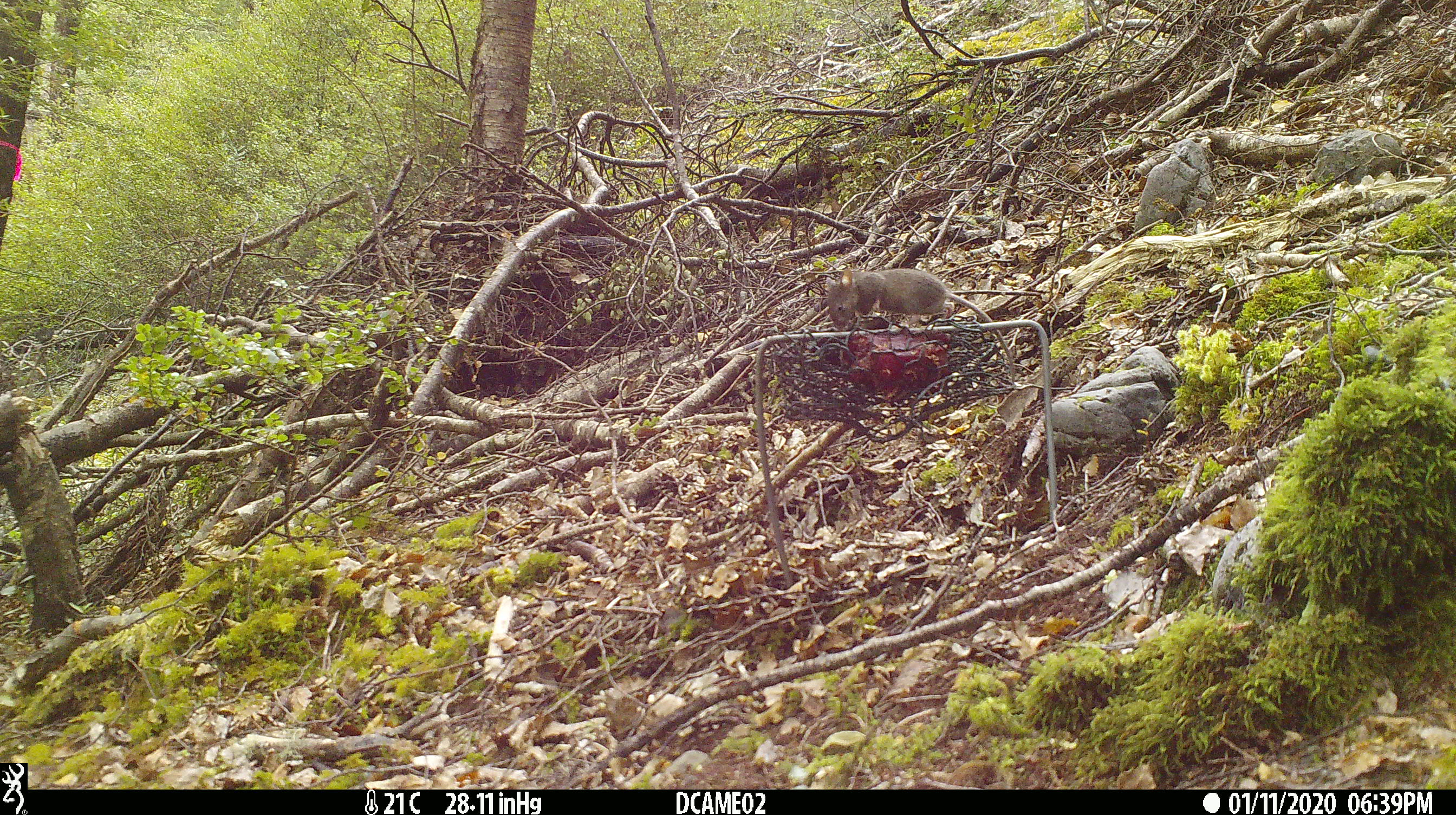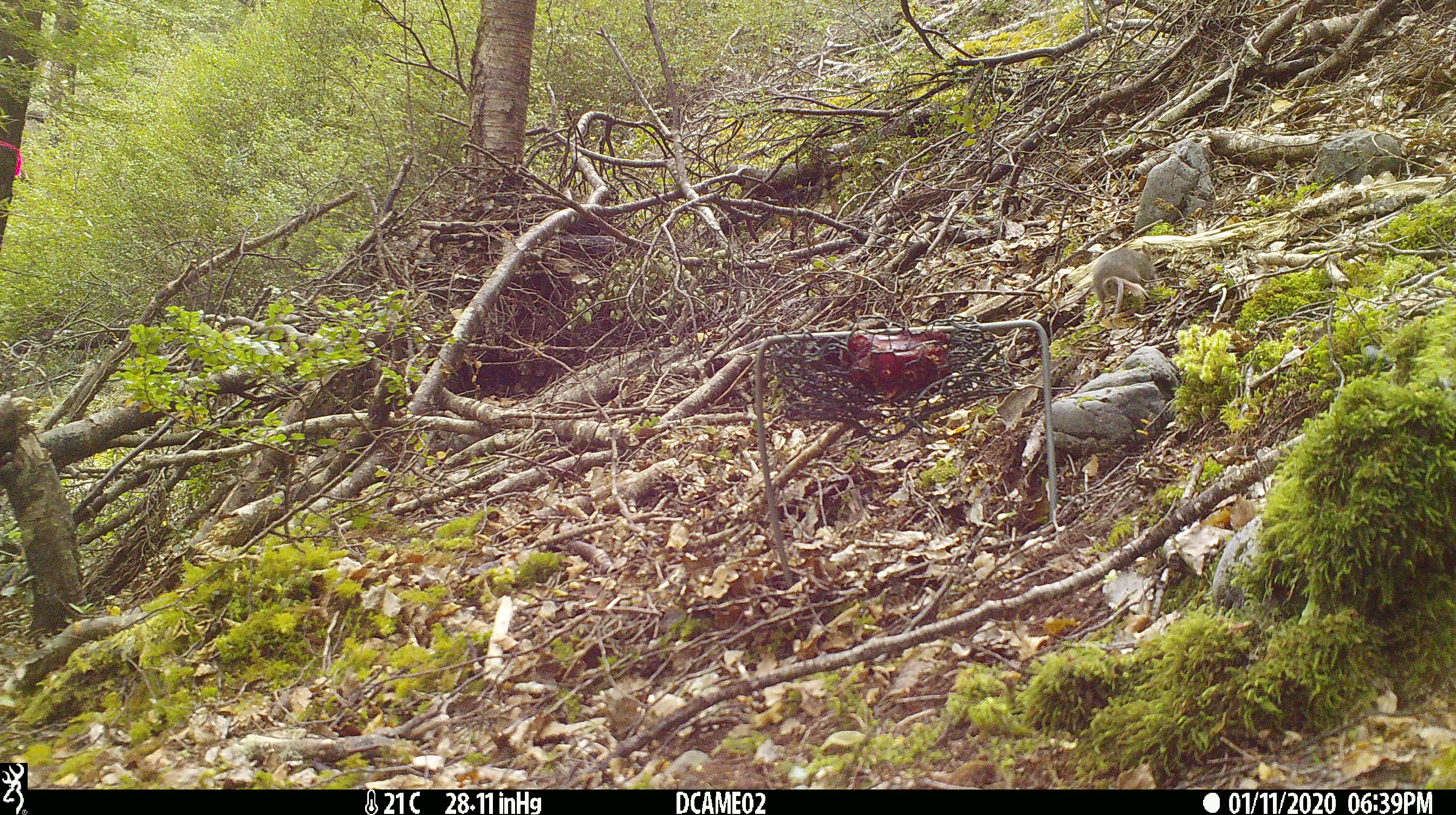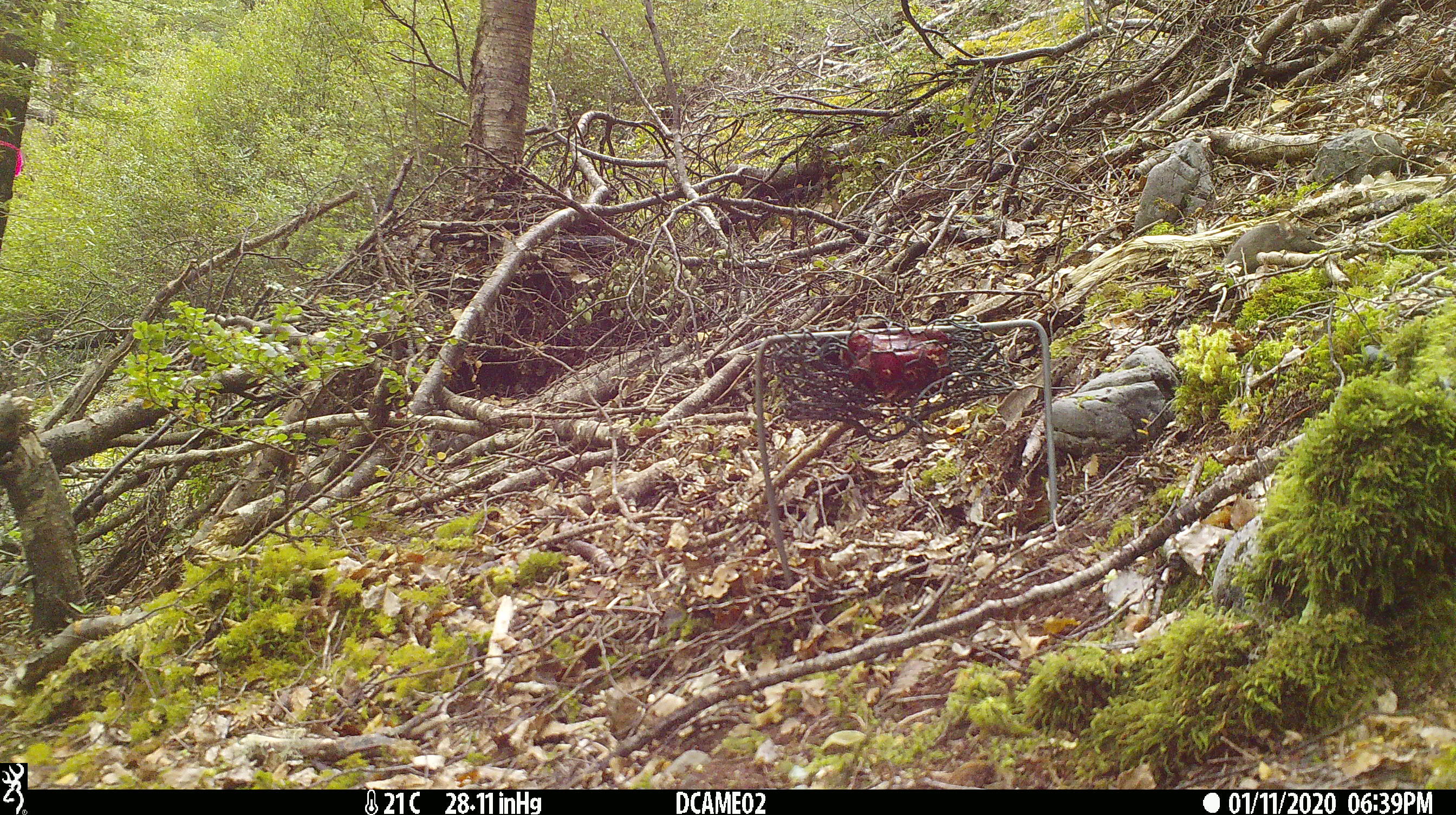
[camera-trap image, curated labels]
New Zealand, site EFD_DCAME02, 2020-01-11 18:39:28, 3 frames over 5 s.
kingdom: Animalia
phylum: Chordata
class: Mammalia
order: Rodentia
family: Muridae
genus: Mus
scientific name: Mus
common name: mouse